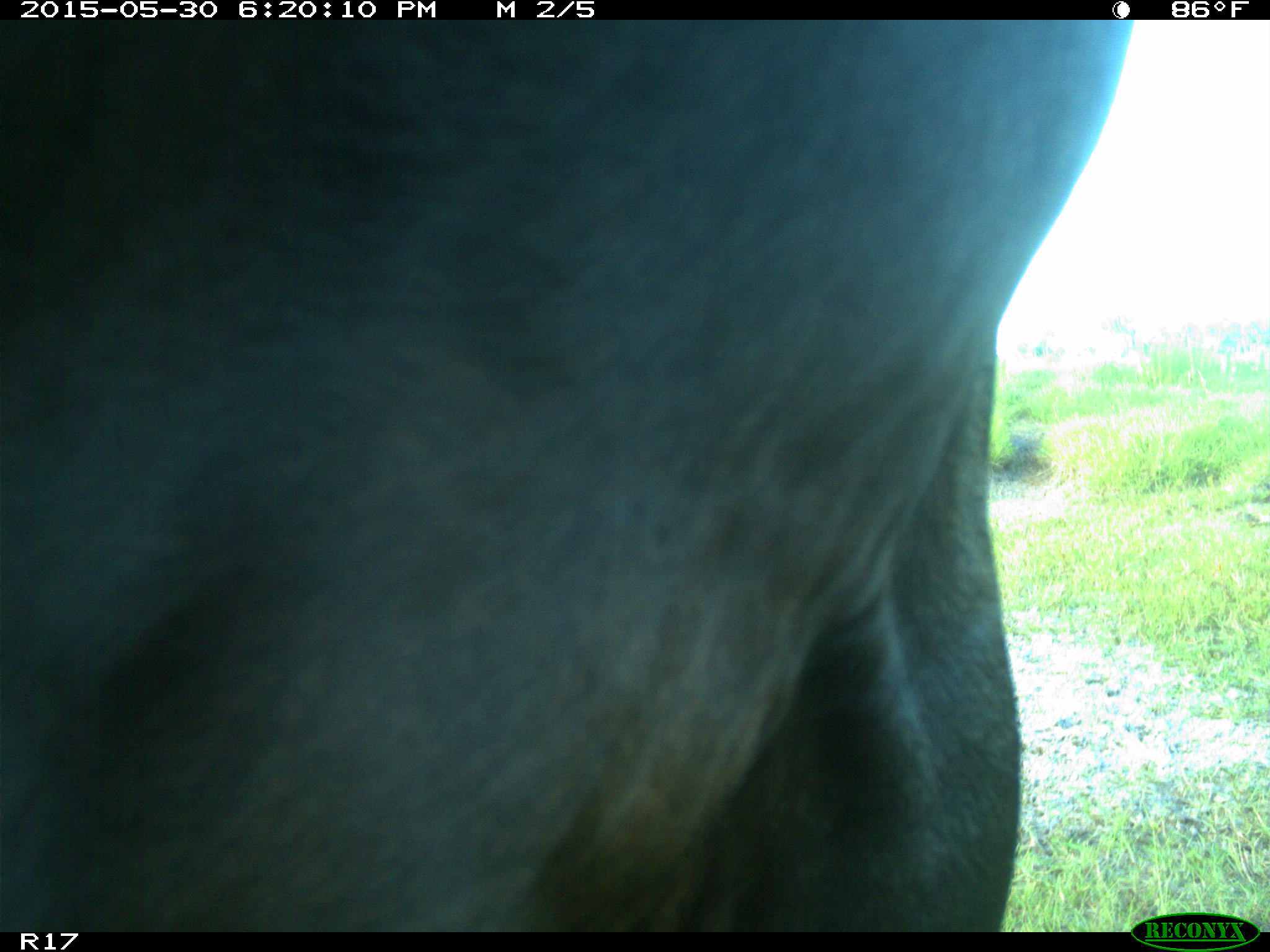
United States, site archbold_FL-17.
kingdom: Animalia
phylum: Chordata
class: Mammalia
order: Artiodactyla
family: Bovidae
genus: Bos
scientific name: Bos taurus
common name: domestic cow